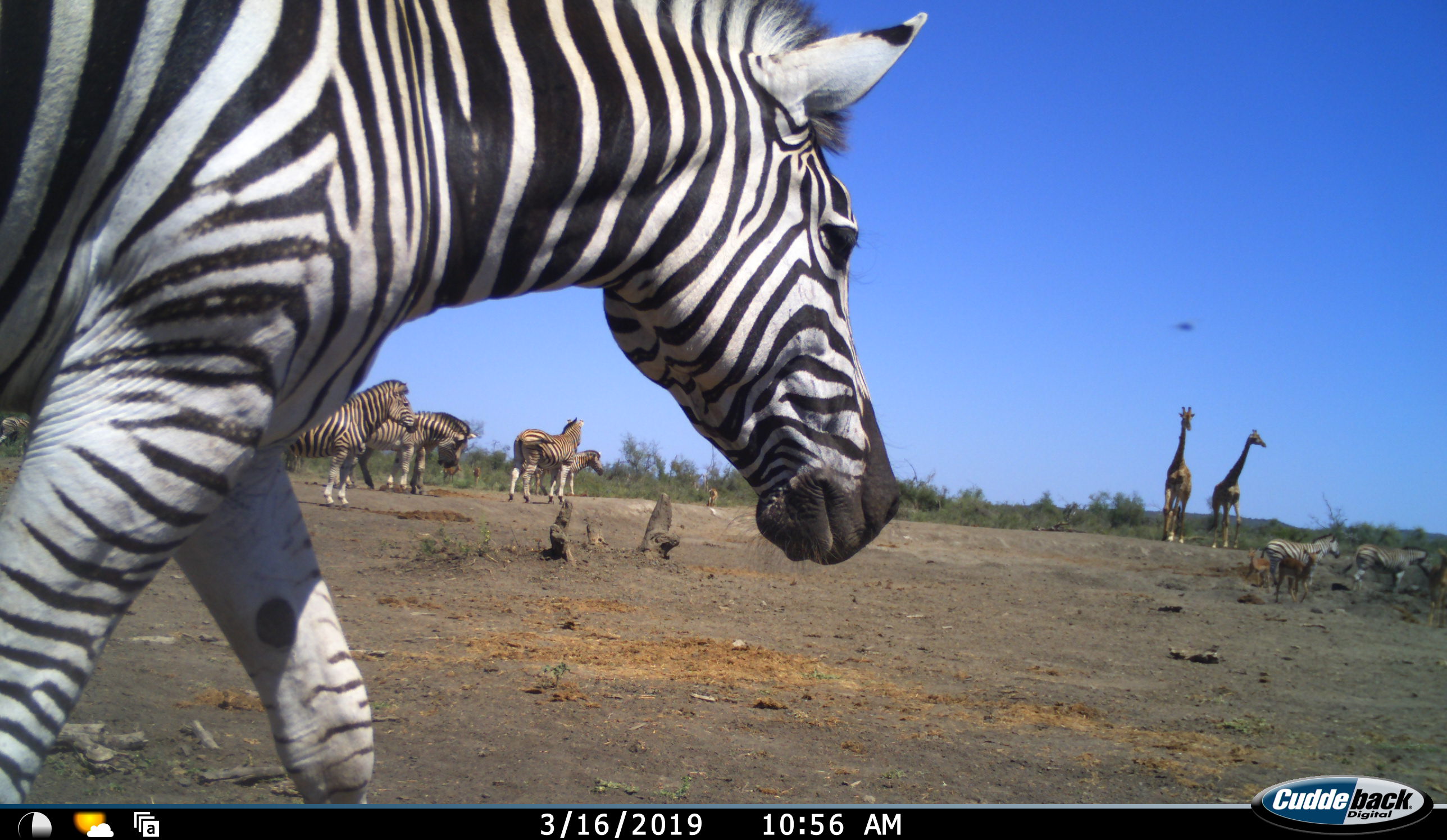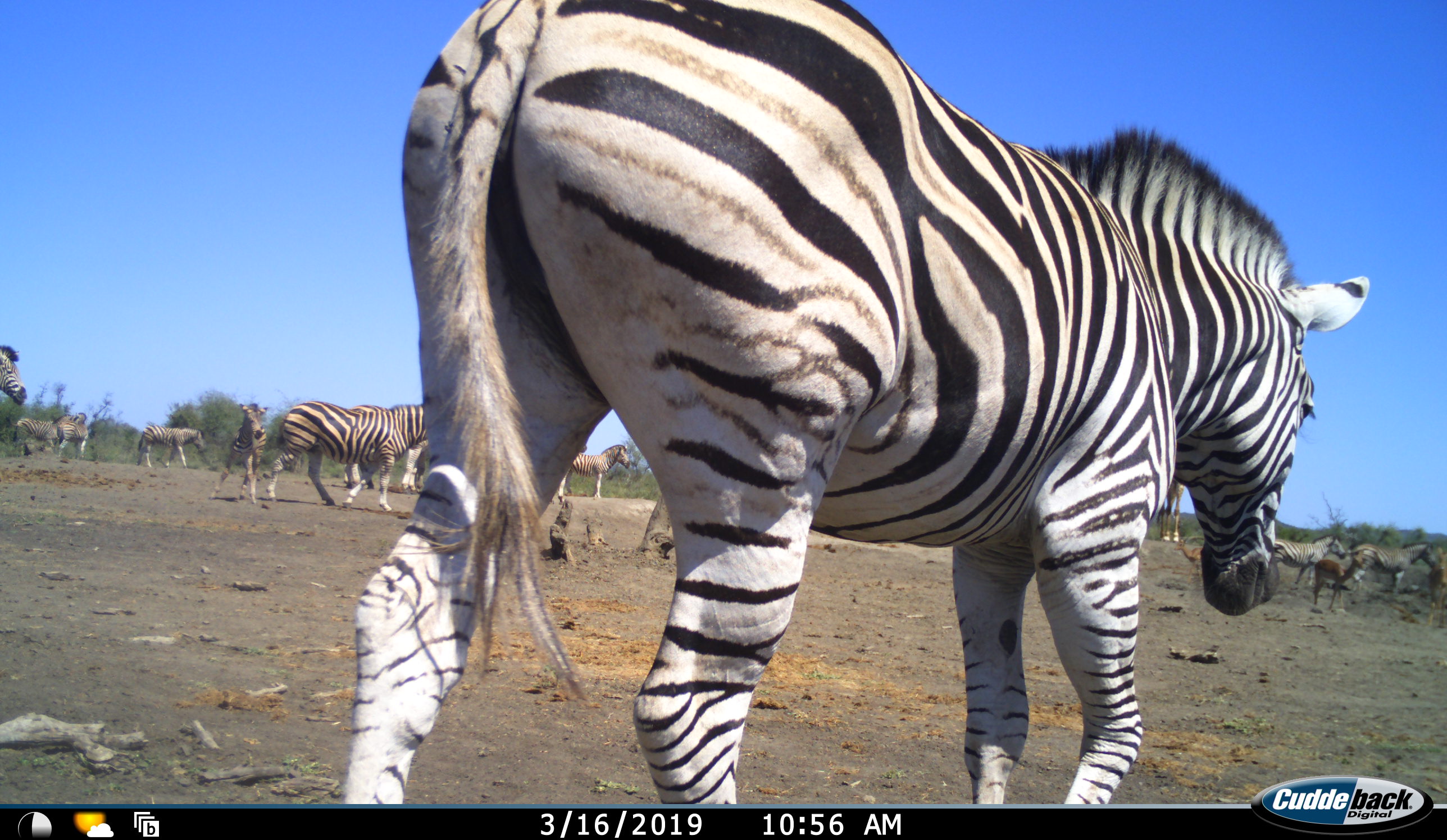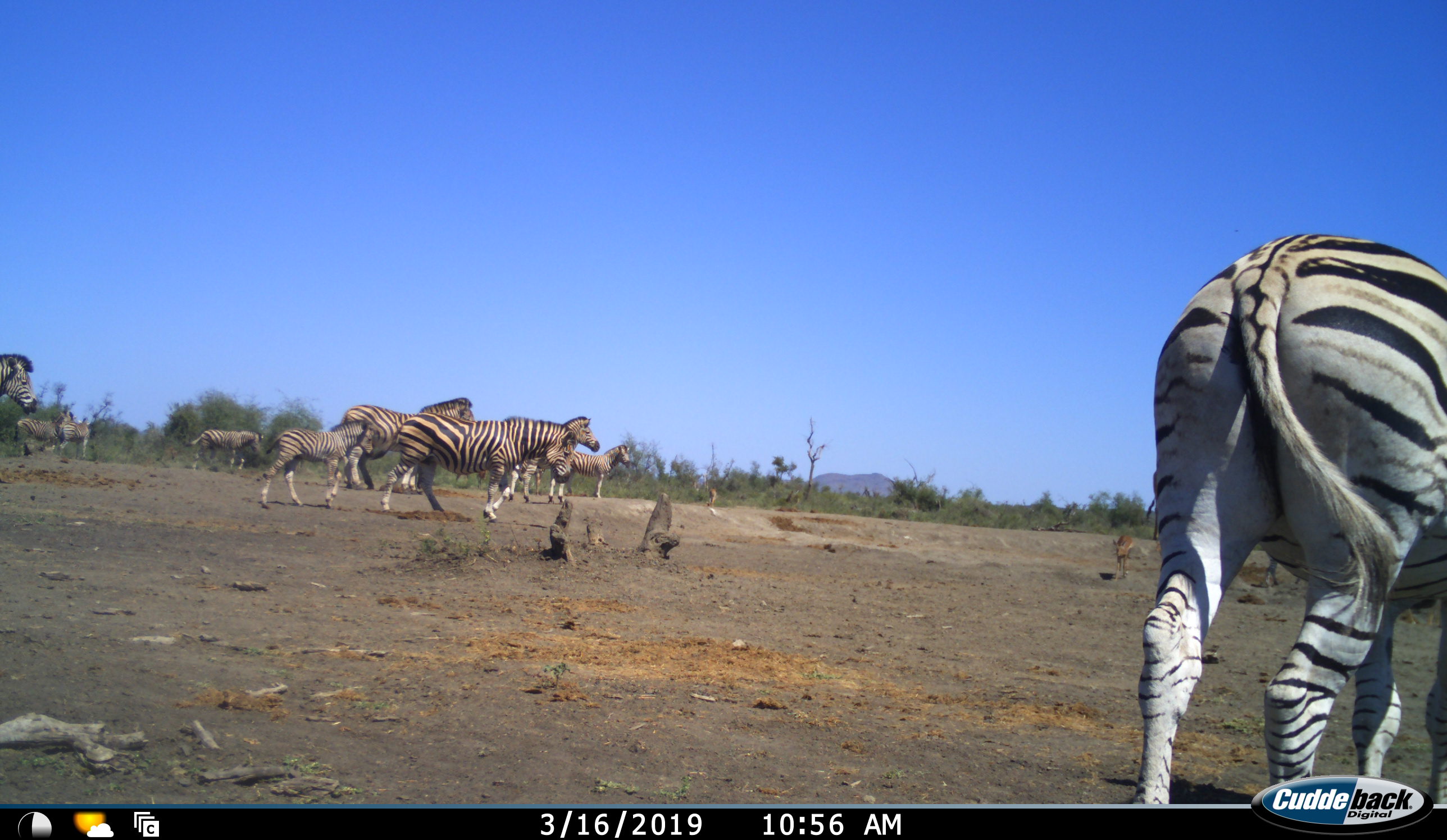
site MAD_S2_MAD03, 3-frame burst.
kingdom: Animalia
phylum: Chordata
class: Mammalia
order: Artiodactyla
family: Giraffidae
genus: Giraffa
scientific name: Giraffa camelopardalis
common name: giraffe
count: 2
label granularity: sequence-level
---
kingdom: Animalia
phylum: Chordata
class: Mammalia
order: Artiodactyla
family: Bovidae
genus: Aepyceros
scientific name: Aepyceros melampus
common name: impala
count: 3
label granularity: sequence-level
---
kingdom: Animalia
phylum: Chordata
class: Mammalia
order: Perissodactyla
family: Equidae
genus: Equus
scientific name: Equus quagga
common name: plains zebra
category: zebraplains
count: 11-50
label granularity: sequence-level